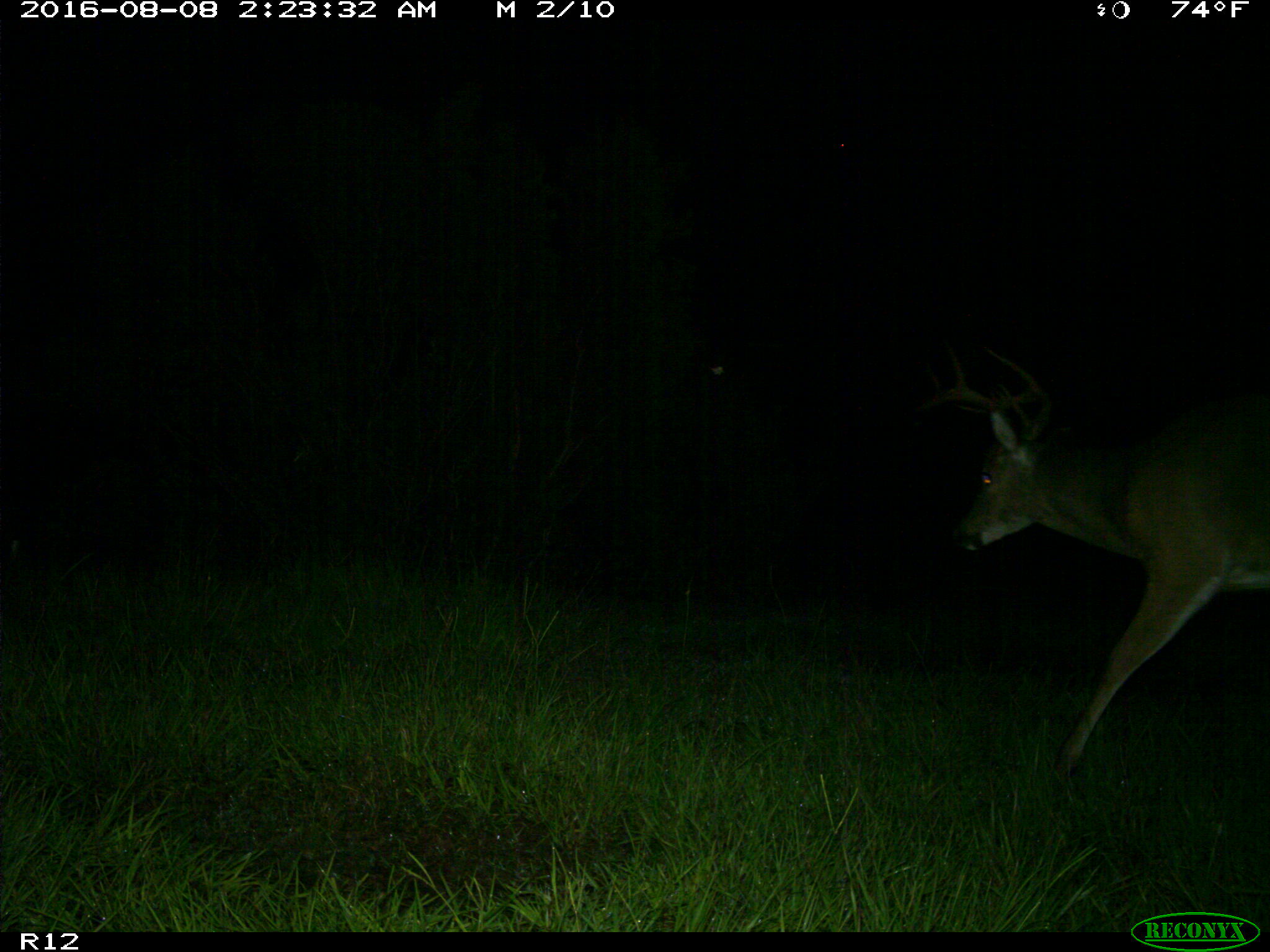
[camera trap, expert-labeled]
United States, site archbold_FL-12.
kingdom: Animalia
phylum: Chordata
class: Mammalia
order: Artiodactyla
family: Cervidae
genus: Odocoileus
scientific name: Odocoileus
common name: deer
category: unidentified deer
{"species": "unidentified deer (deer) (Odocoileus)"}